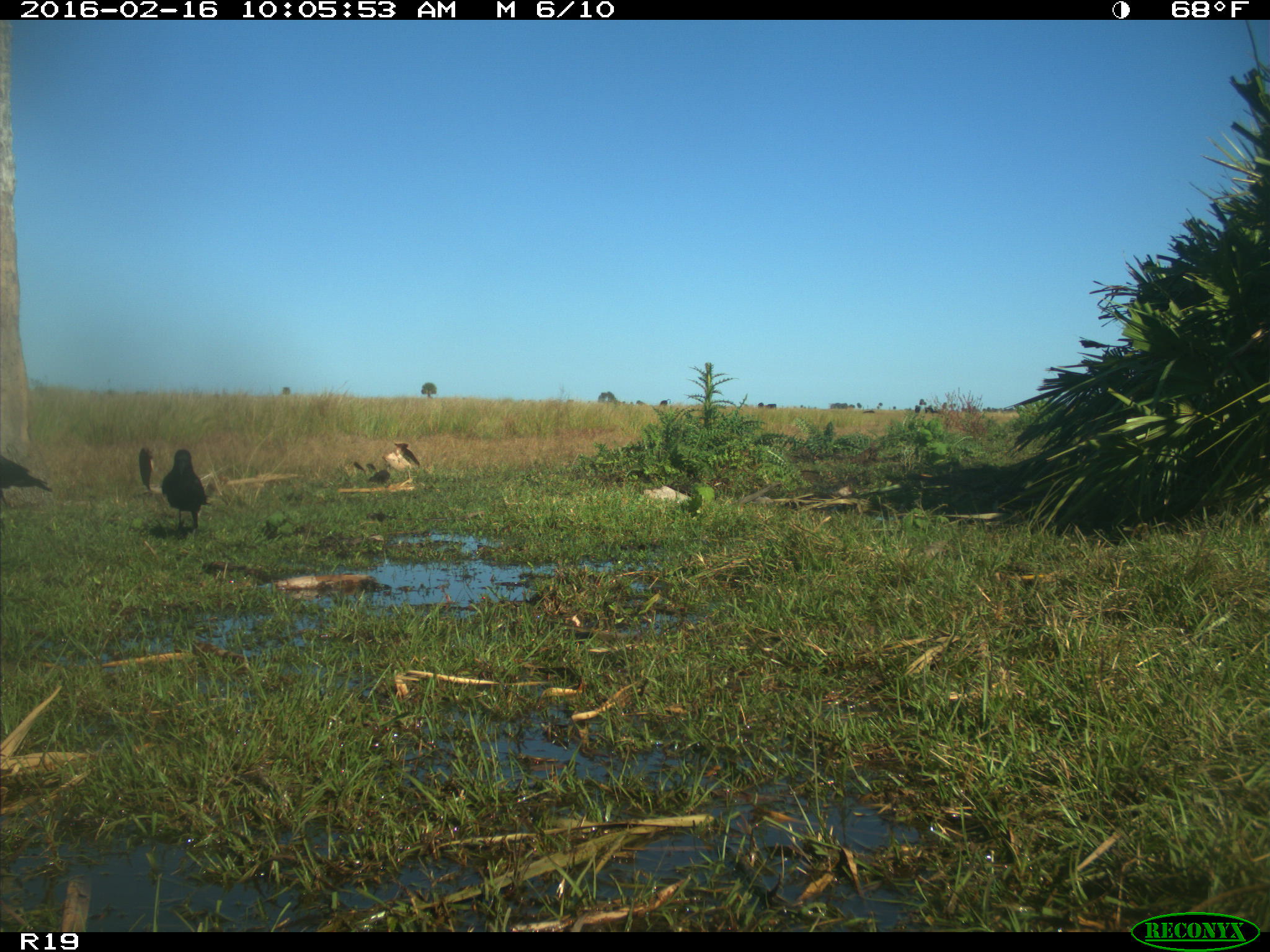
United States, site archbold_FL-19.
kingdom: Animalia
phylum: Chordata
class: Aves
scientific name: Aves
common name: birds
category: unidentified bird